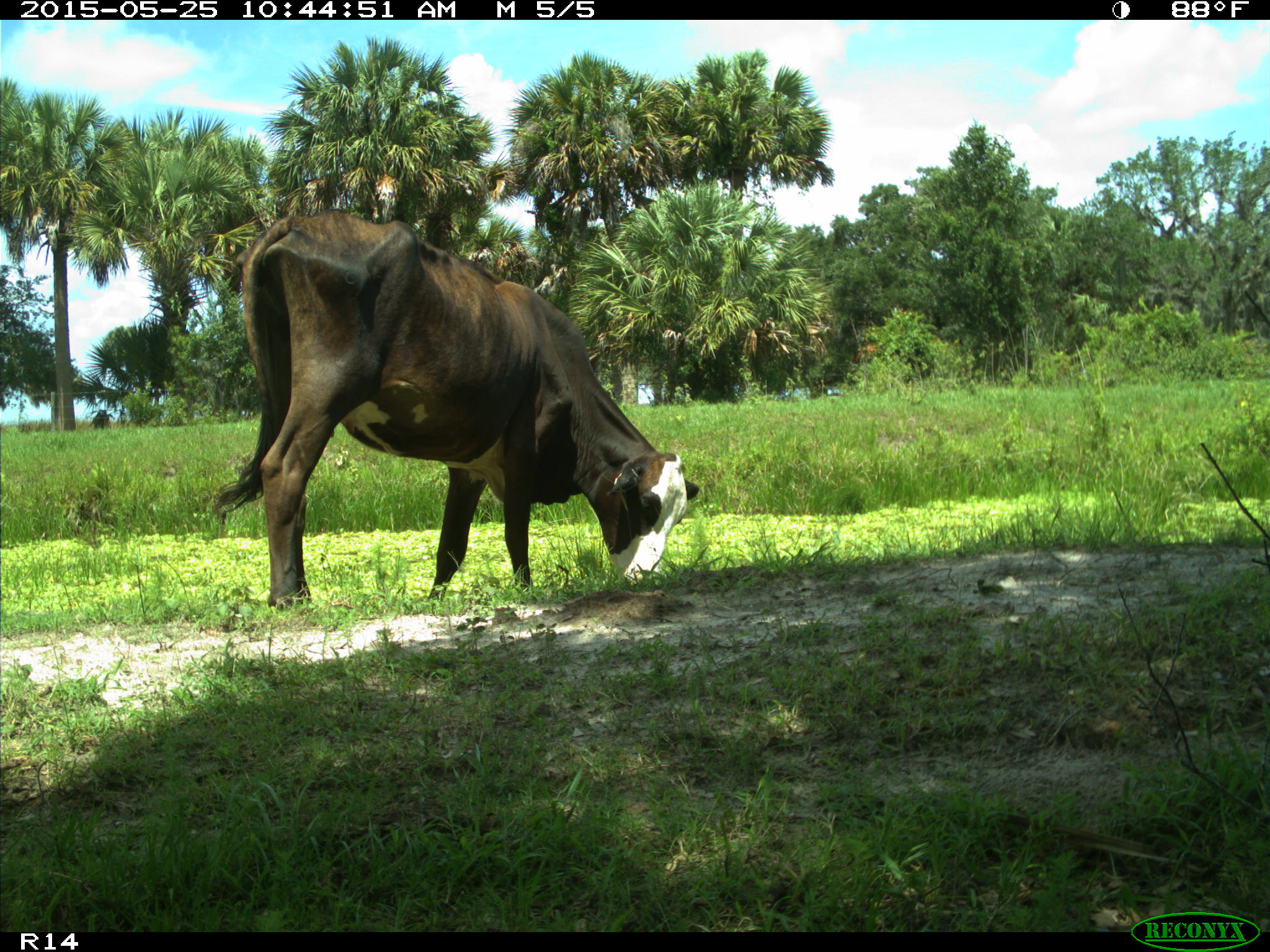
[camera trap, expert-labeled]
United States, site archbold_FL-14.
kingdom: Animalia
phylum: Chordata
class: Mammalia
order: Artiodactyla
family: Bovidae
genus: Bos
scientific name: Bos taurus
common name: domestic cow